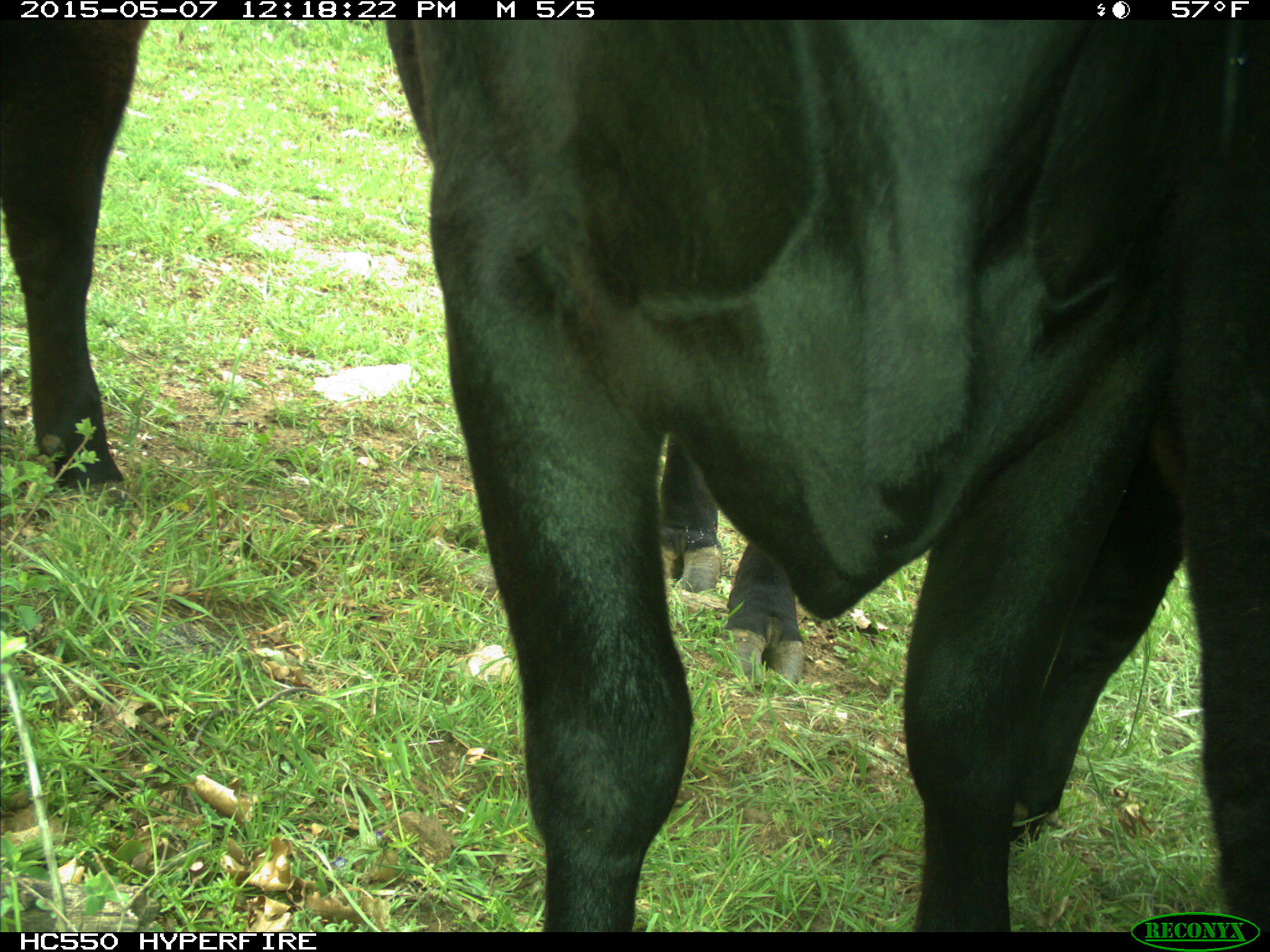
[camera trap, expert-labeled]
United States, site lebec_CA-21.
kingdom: Animalia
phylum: Chordata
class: Mammalia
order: Artiodactyla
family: Bovidae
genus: Bos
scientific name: Bos taurus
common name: domestic cow